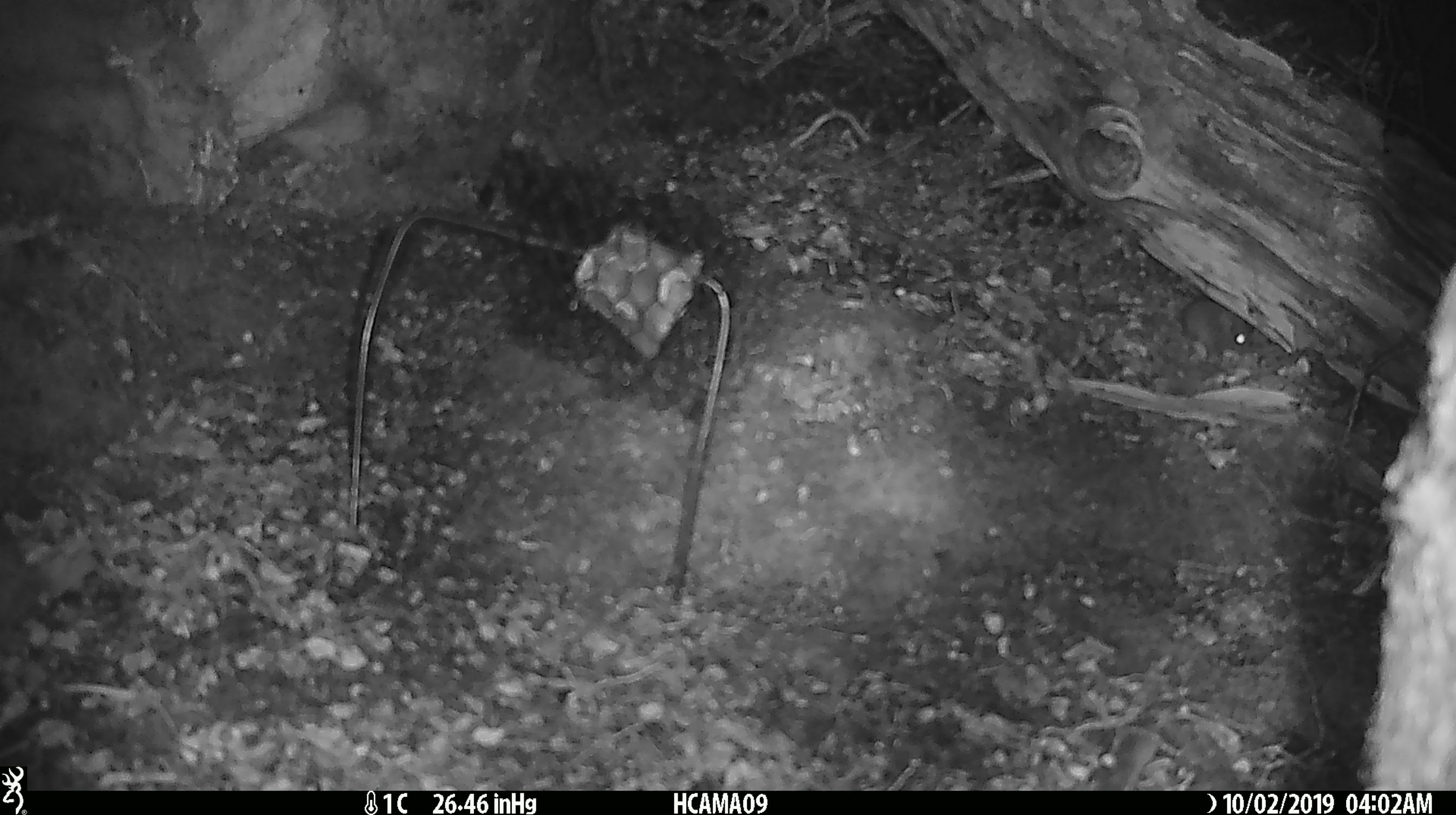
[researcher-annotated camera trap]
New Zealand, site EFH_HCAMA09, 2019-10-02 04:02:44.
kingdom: Animalia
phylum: Chordata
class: Mammalia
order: Rodentia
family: Muridae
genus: Mus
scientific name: Mus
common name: mouse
Mouse (Mus).